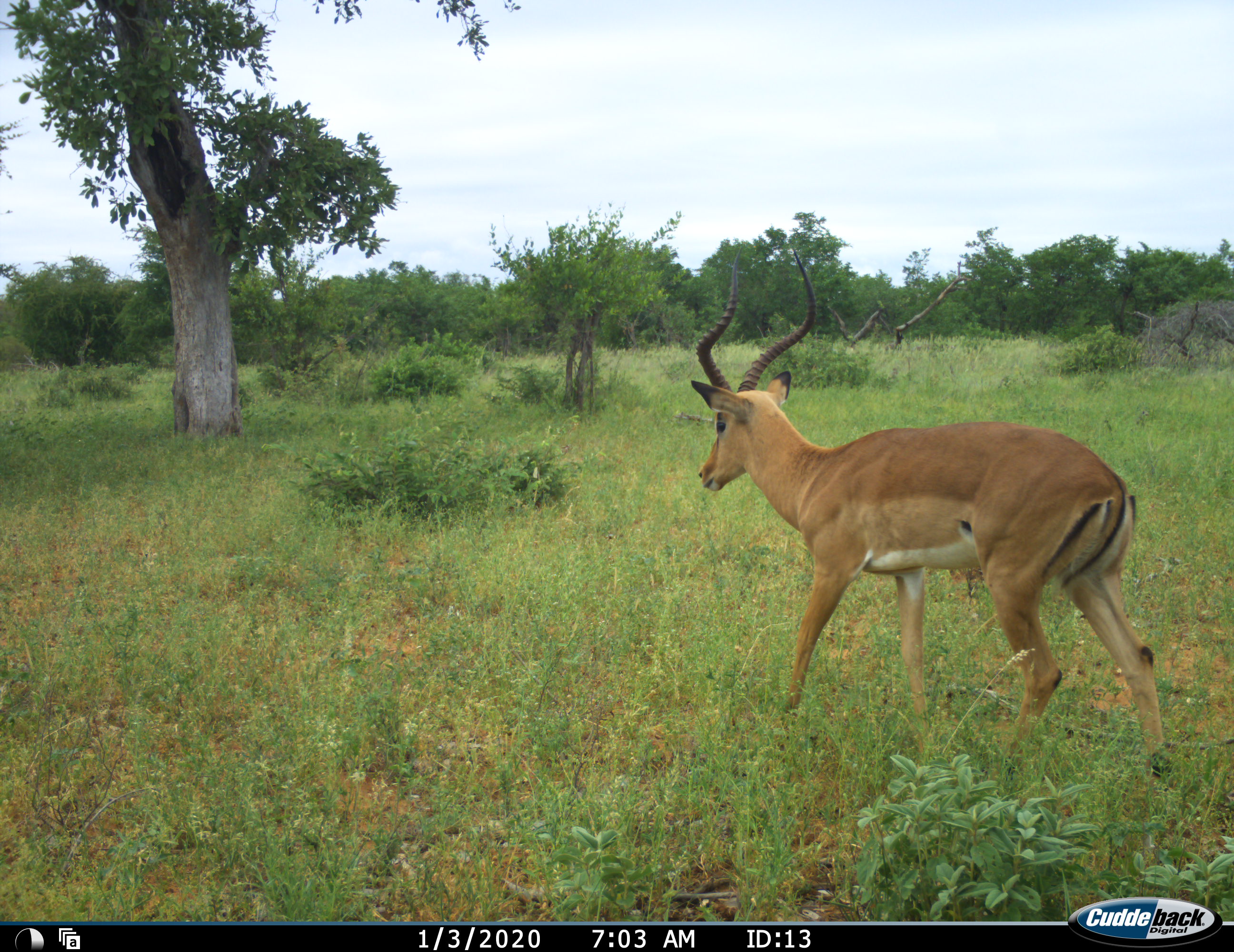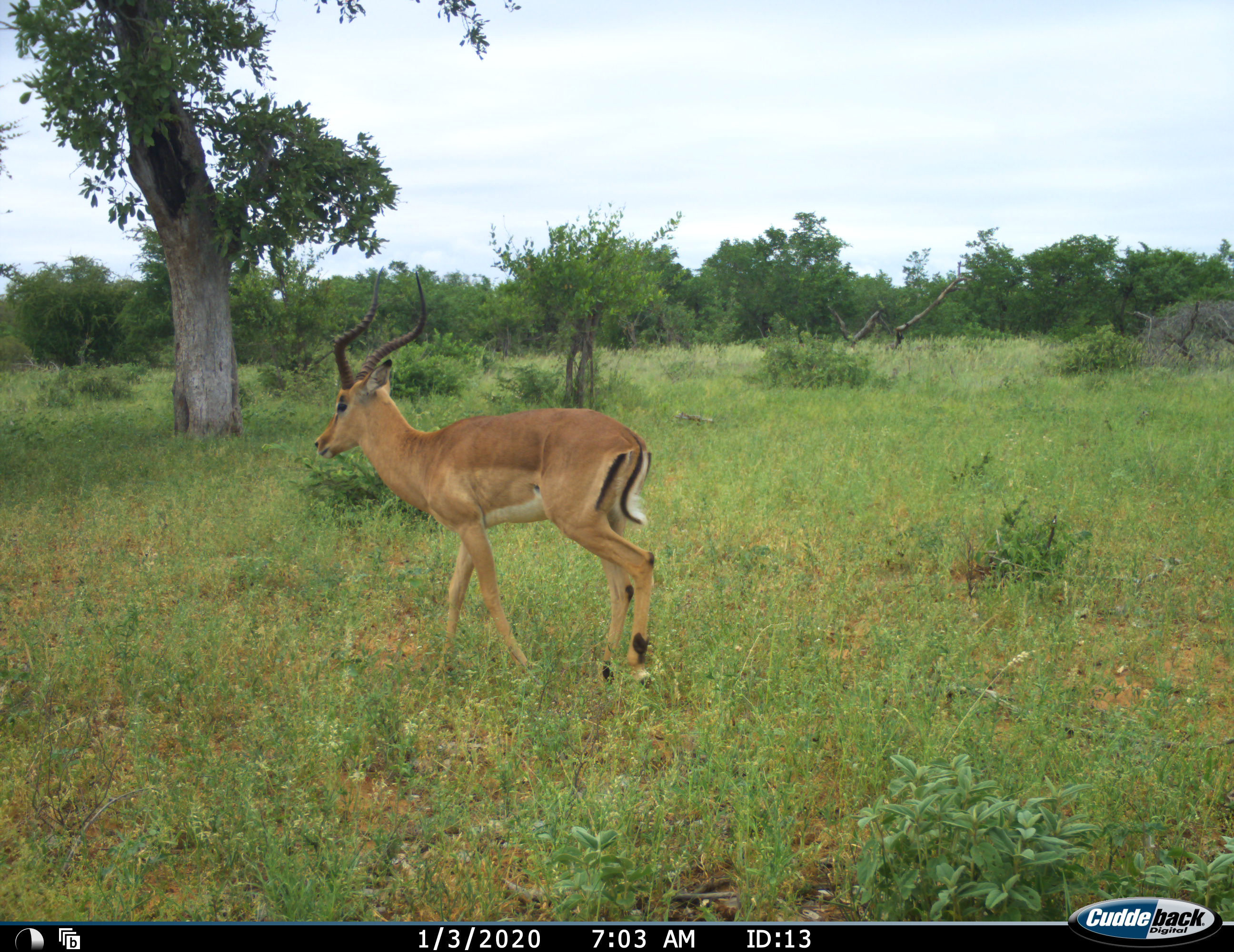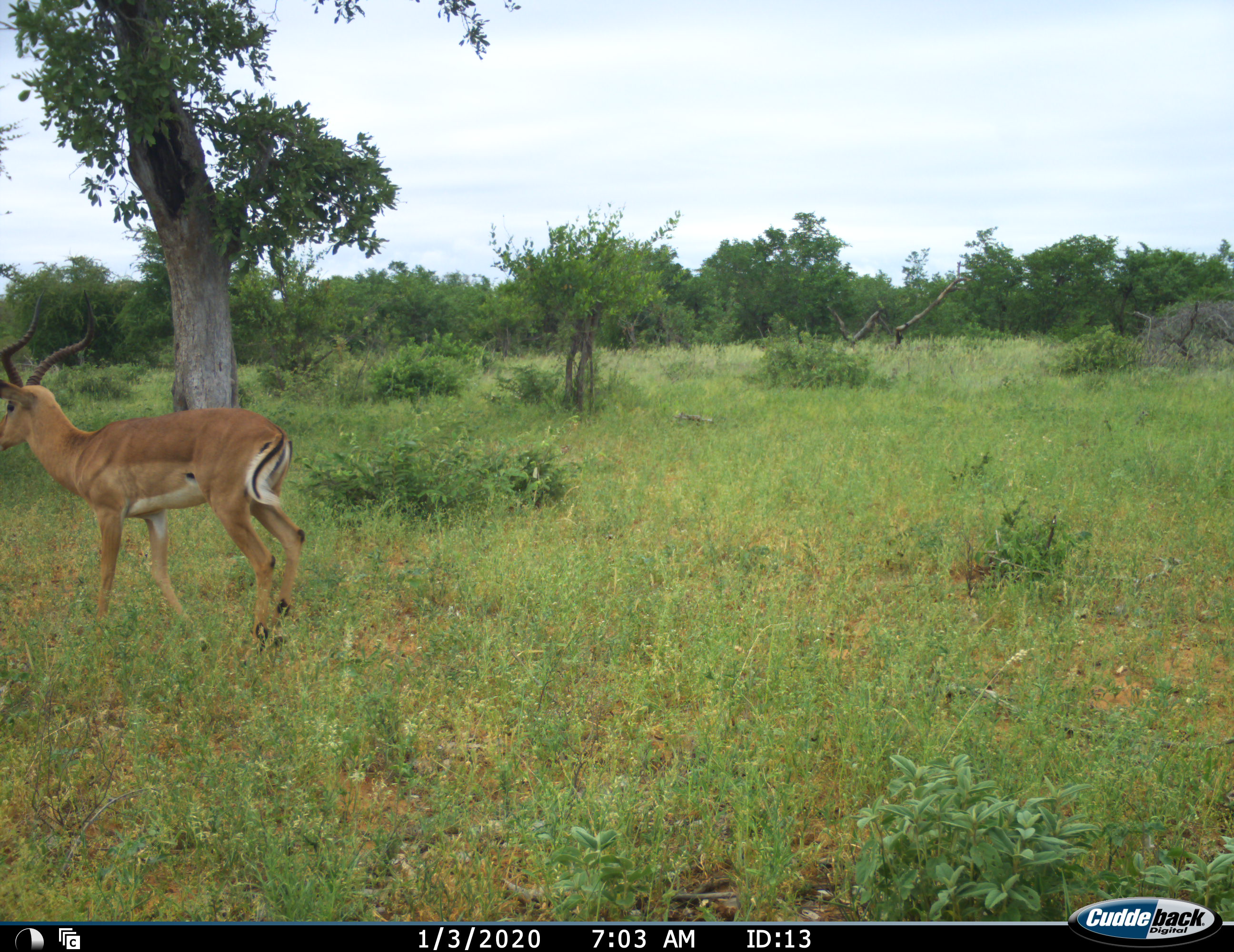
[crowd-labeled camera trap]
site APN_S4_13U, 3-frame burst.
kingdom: Animalia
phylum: Chordata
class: Mammalia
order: Artiodactyla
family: Bovidae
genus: Aepyceros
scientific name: Aepyceros melampus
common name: impala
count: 1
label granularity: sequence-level